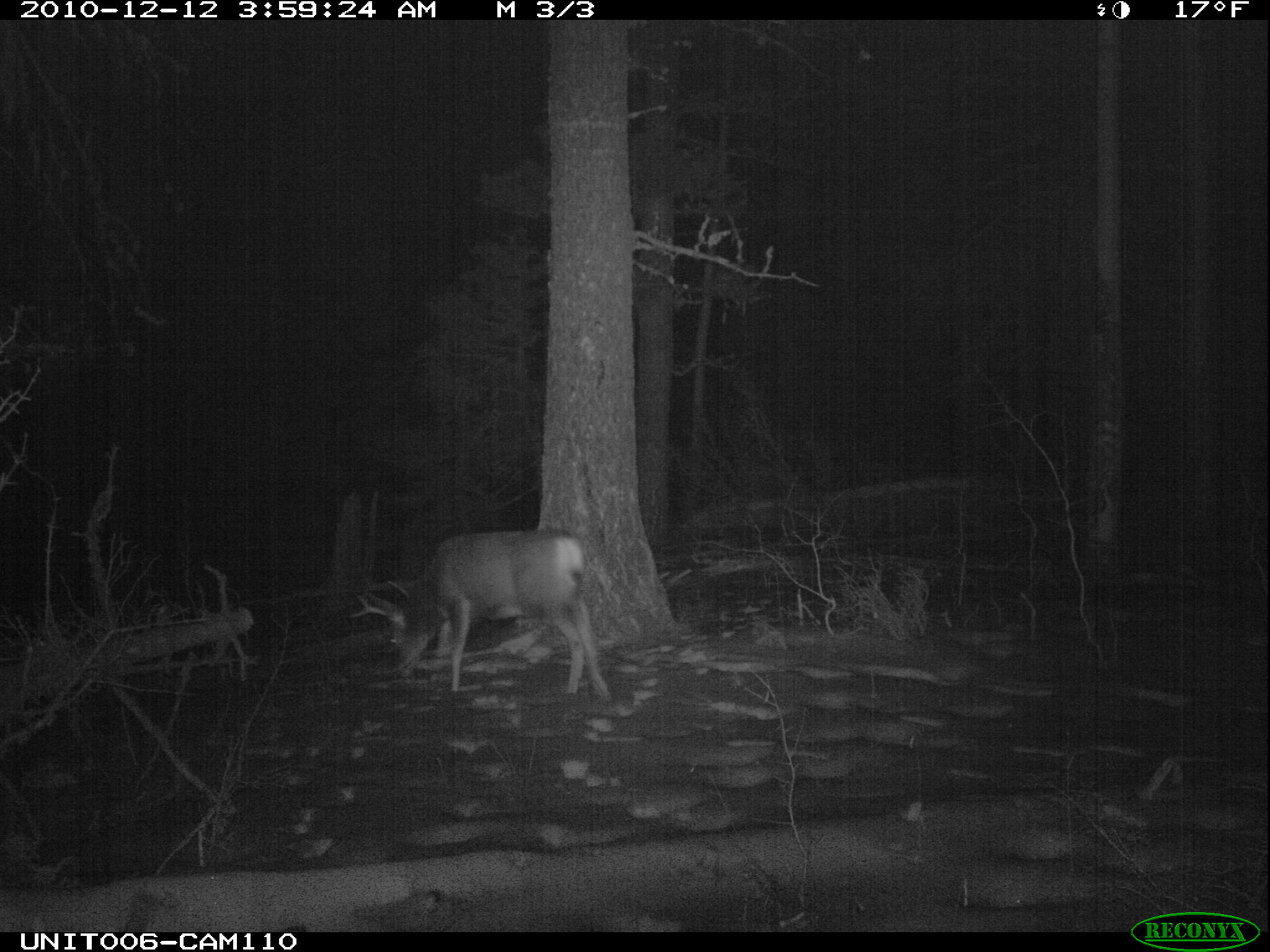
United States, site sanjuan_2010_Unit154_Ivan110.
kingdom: Animalia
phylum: Chordata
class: Mammalia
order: Artiodactyla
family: Cervidae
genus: Odocoileus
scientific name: Odocoileus hemionus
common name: mule deer